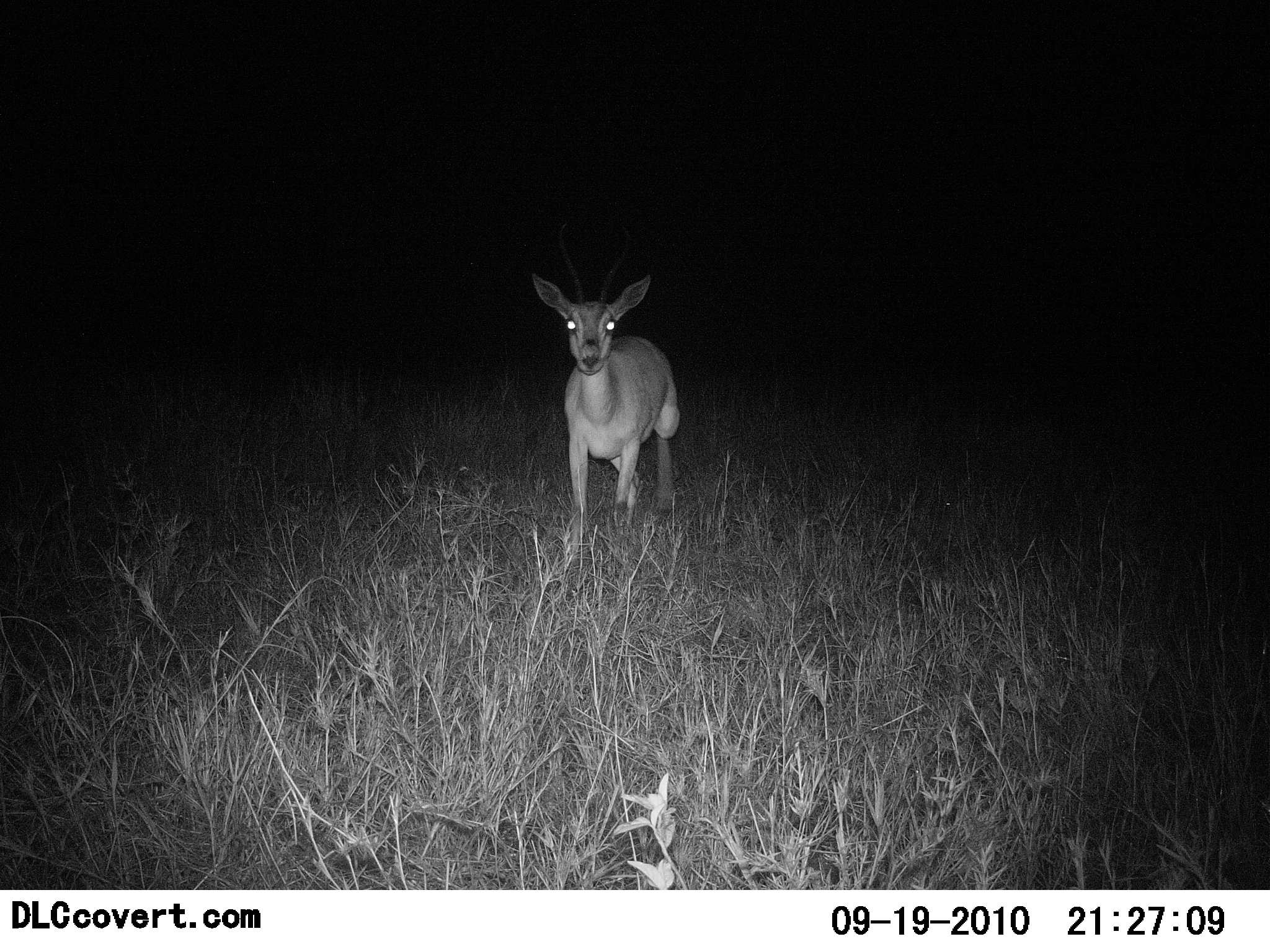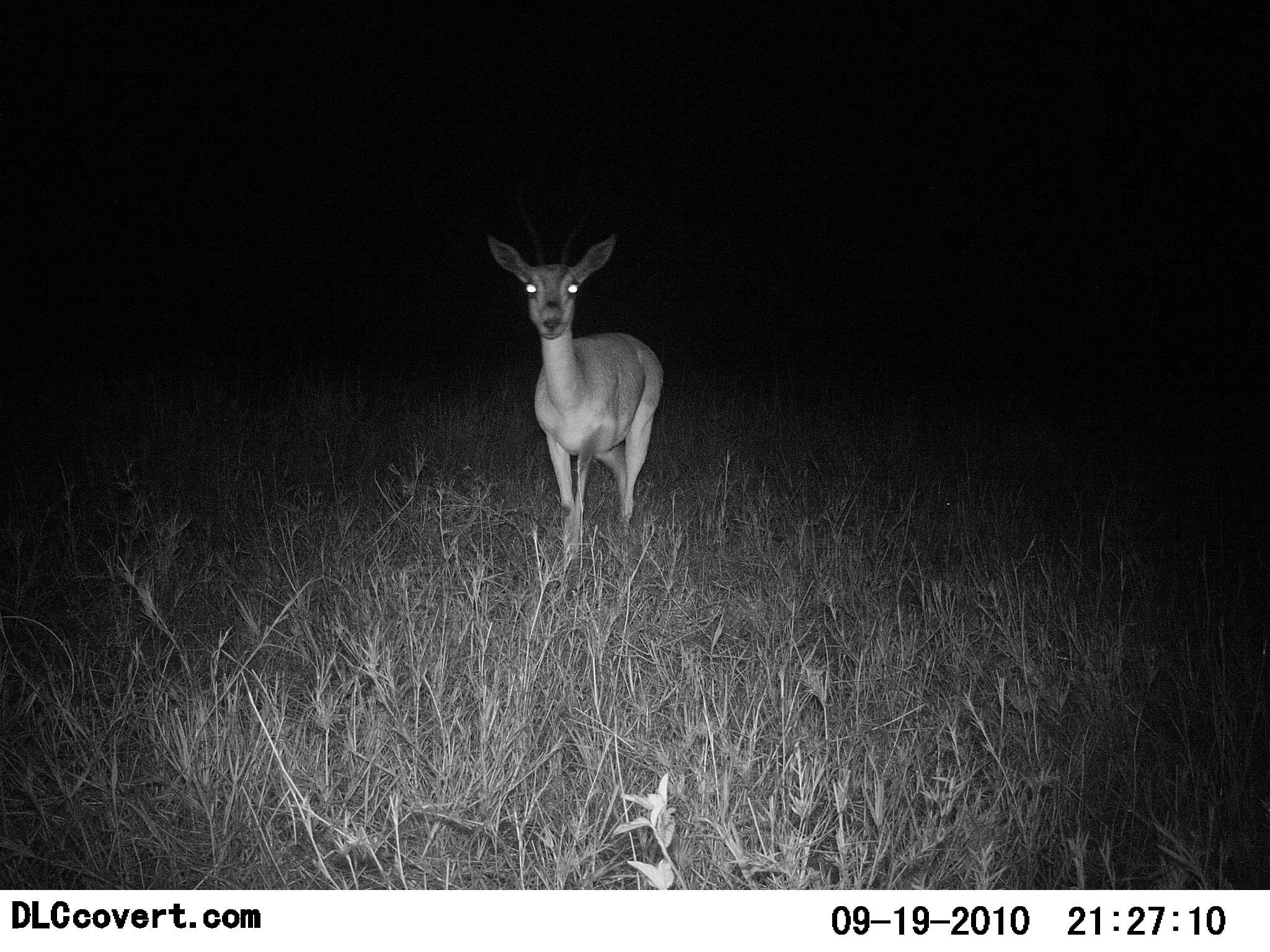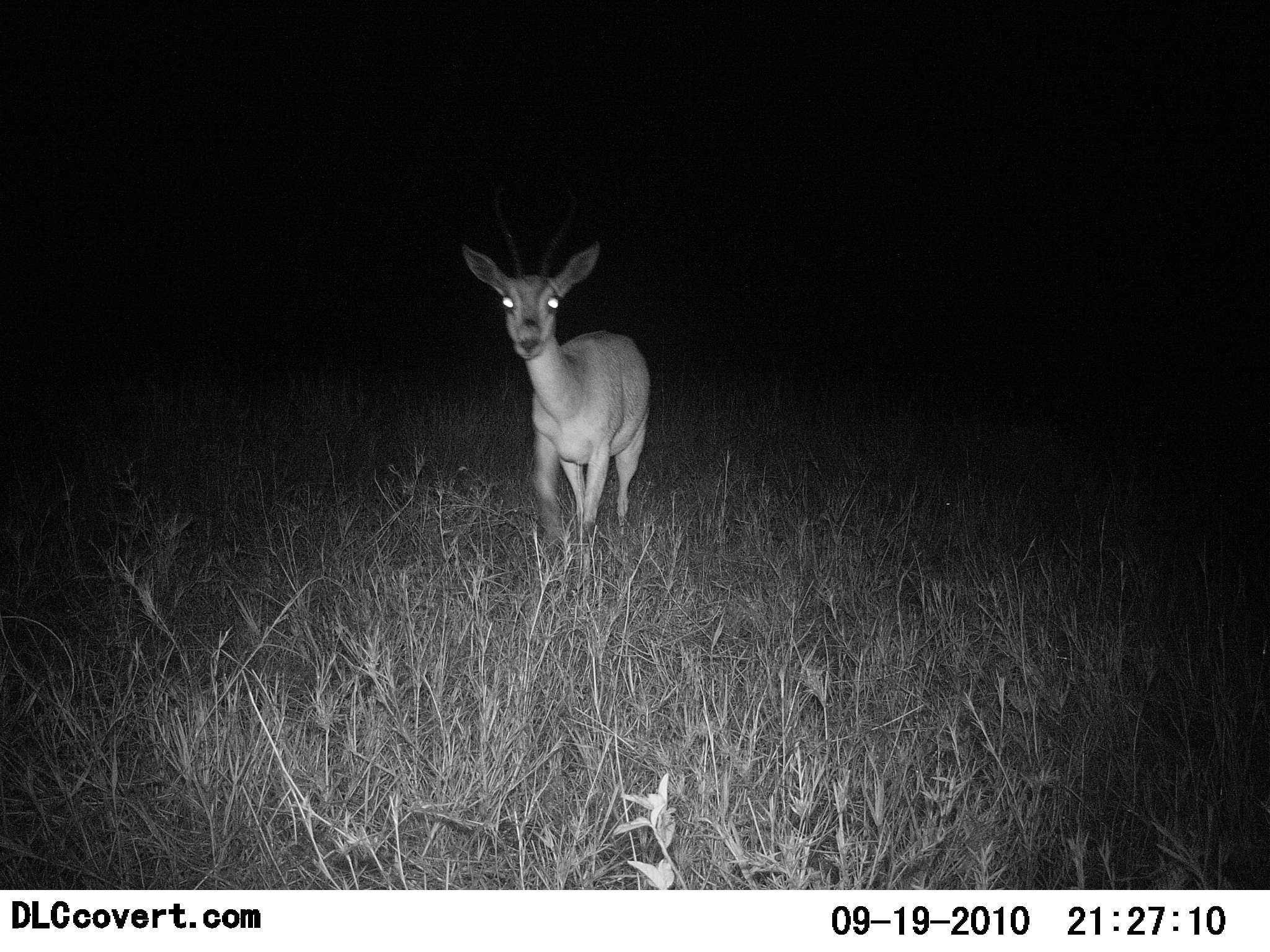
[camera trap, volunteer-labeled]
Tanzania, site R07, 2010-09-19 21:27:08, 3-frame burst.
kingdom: Animalia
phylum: Chordata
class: Mammalia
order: Artiodactyla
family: Bovidae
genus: Nanger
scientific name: Nanger granti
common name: grant's gazelle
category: gazellegrants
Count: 1.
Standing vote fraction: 17%.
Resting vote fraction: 0%.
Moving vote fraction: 83%.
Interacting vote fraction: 0%.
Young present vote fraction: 0%.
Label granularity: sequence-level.